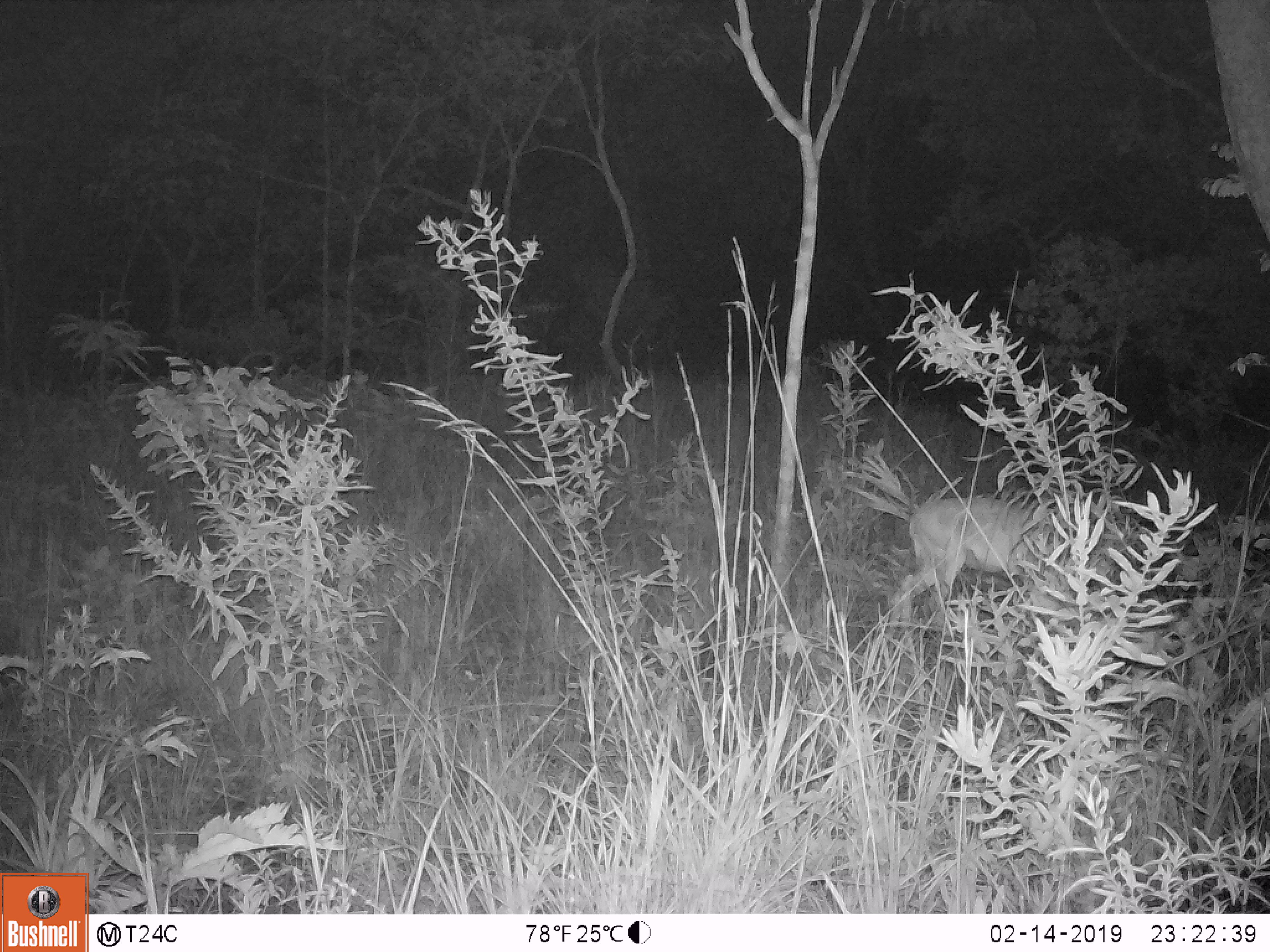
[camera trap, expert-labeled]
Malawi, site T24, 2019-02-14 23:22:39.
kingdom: Animalia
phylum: Chordata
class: Mammalia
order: Artiodactyla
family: Bovidae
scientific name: Antilopinae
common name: small antelope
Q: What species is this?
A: Small antelope (Antilopinae).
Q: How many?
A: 1.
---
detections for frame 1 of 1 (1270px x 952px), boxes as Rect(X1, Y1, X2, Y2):
small antelope: Rect(875, 480, 1135, 627)